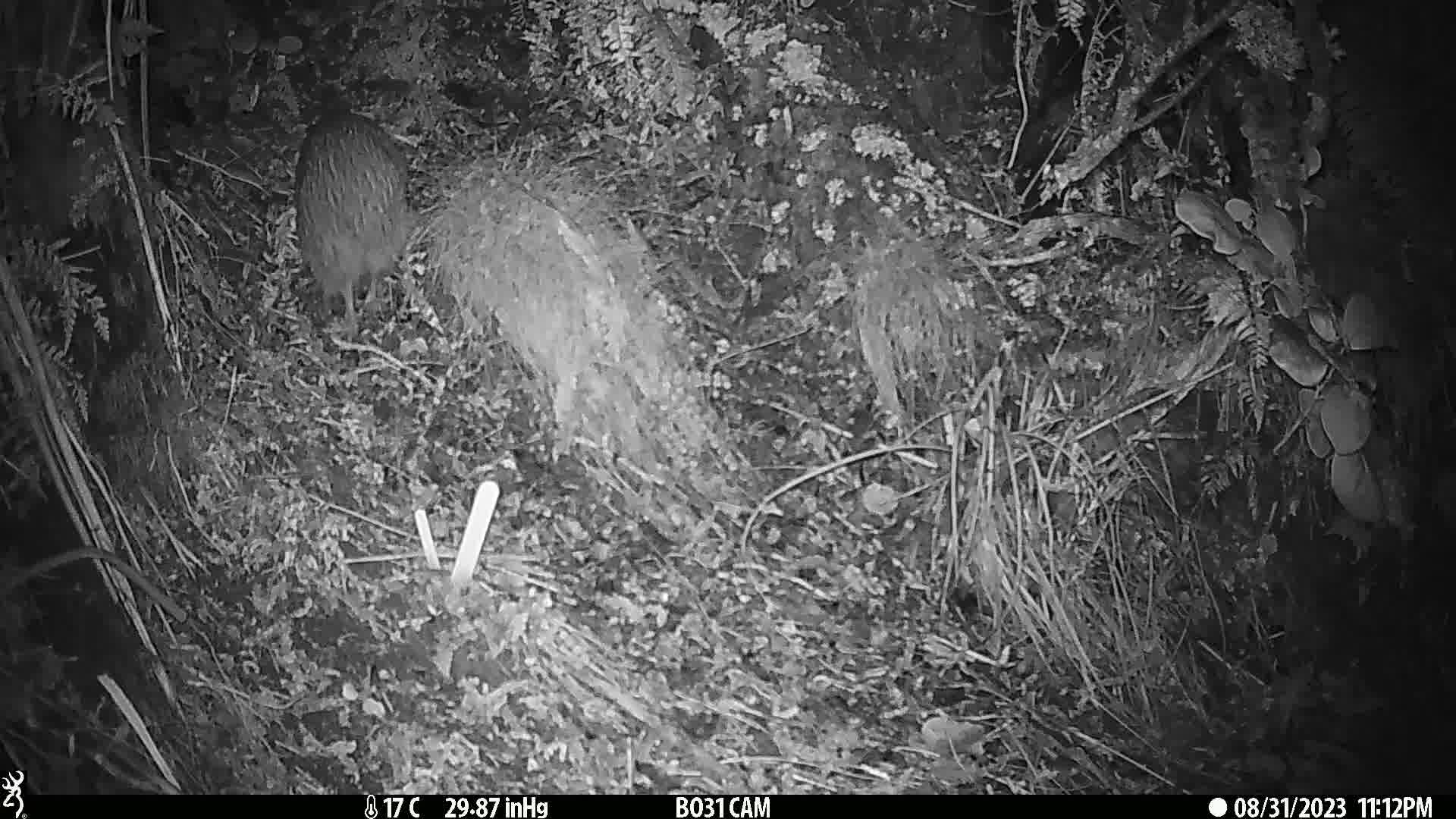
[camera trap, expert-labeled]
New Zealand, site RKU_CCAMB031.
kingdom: Animalia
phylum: Chordata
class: Aves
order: Apterygiformes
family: Apterygidae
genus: Apteryx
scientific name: Apteryx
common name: kiwi